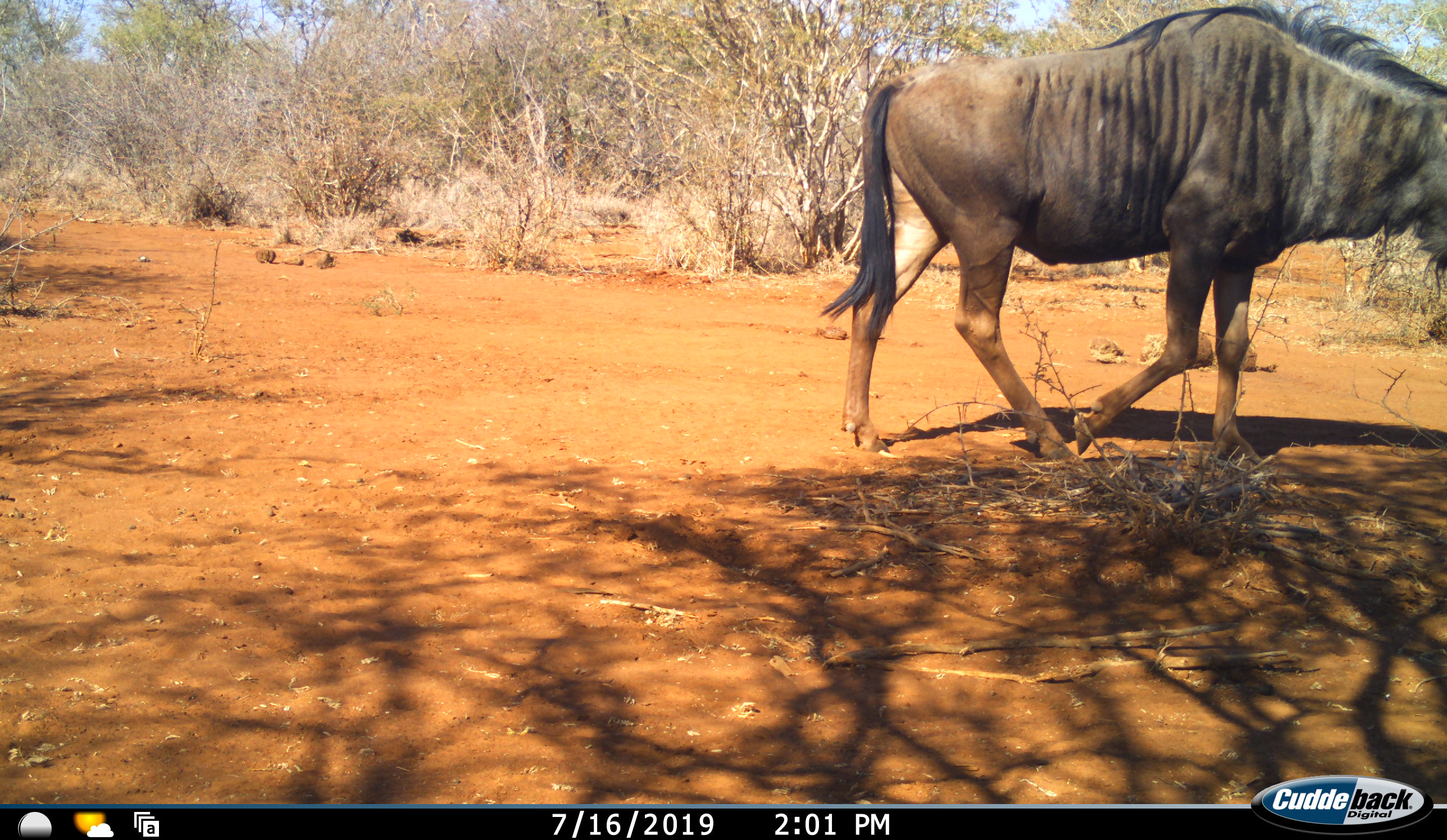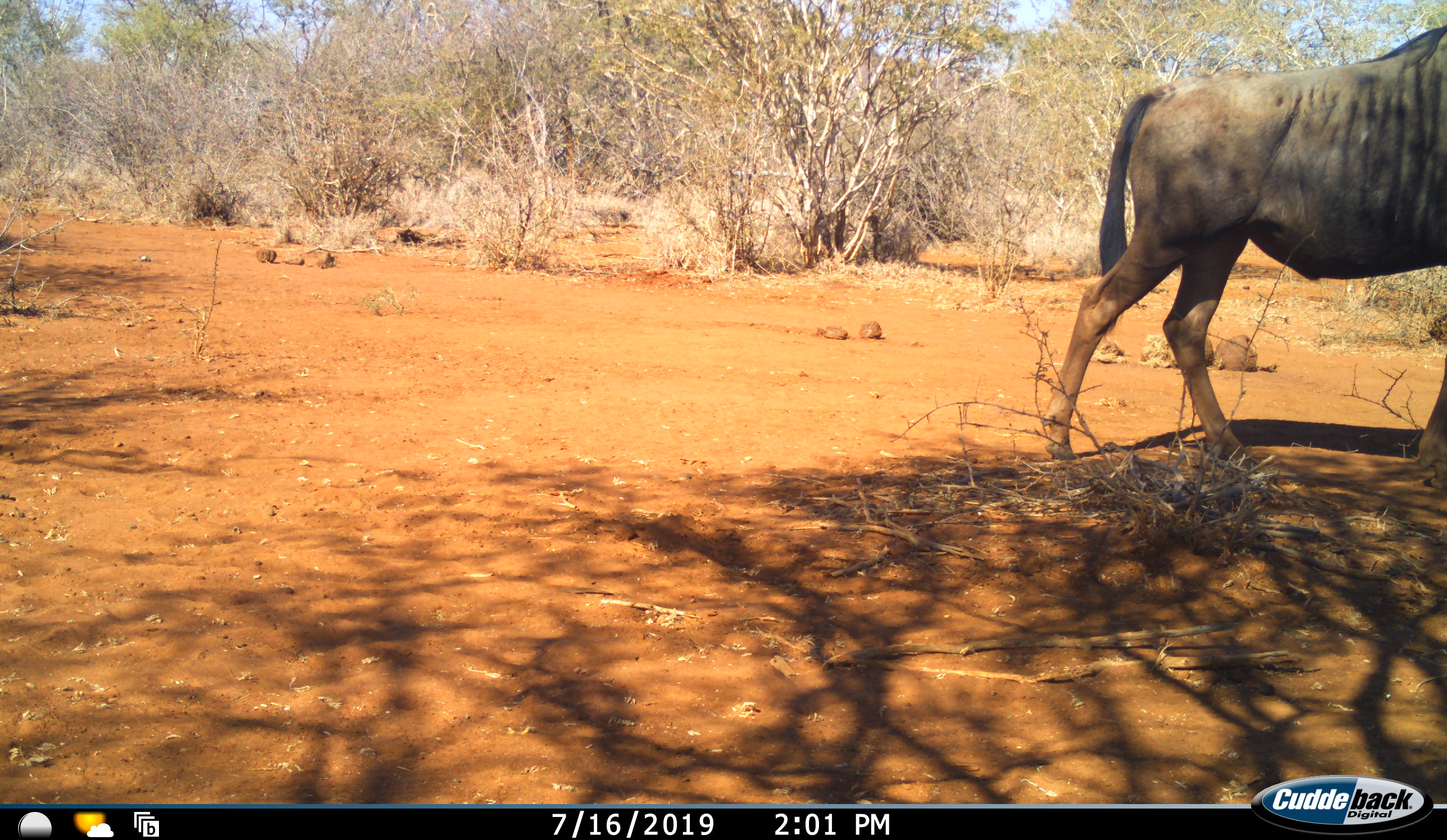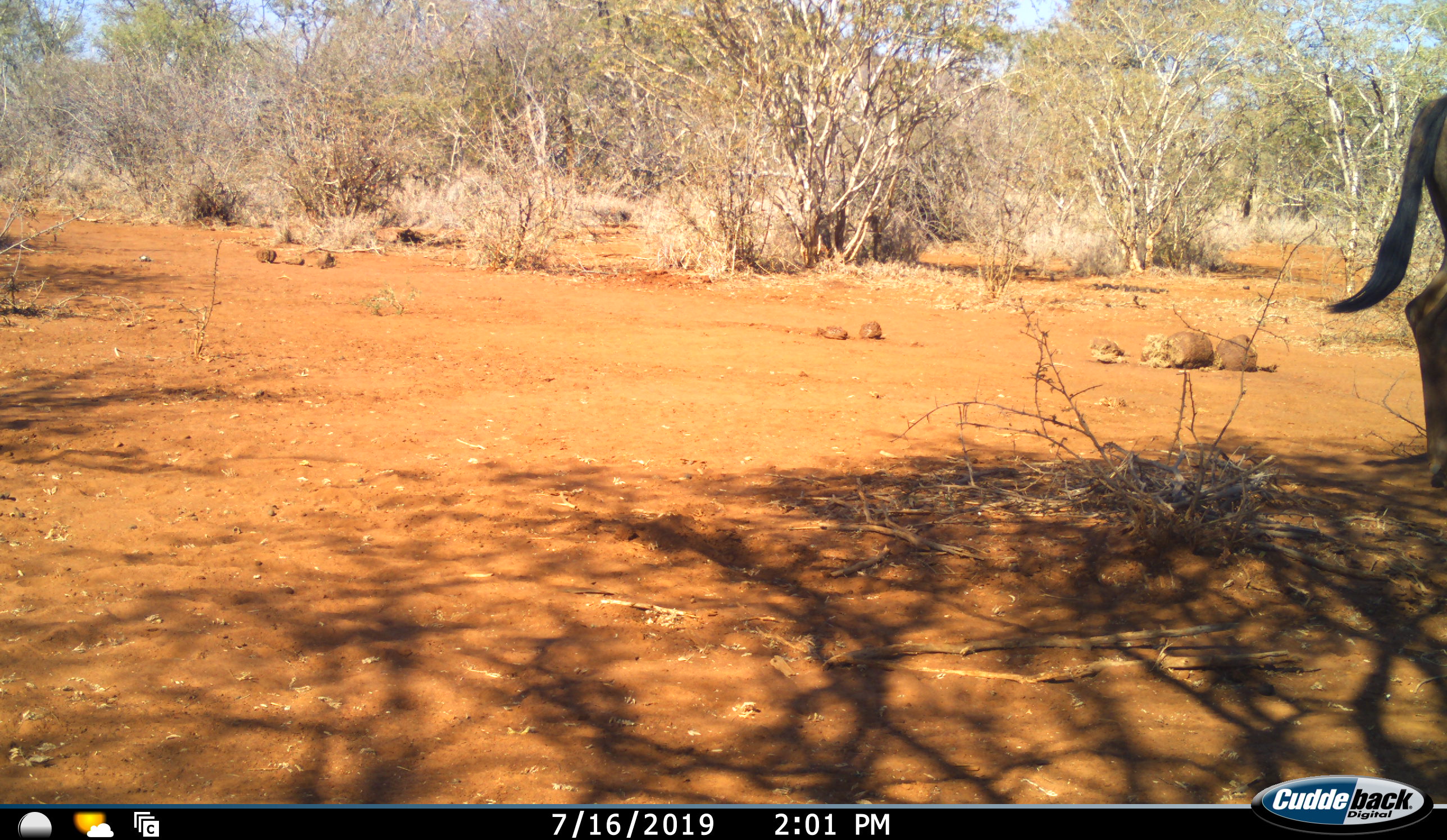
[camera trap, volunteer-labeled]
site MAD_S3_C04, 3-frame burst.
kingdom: Animalia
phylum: Chordata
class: Mammalia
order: Artiodactyla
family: Bovidae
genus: Connochaetes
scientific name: Connochaetes taurinus taurinus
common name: blue wildebeest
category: wildebeestblue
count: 1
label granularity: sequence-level